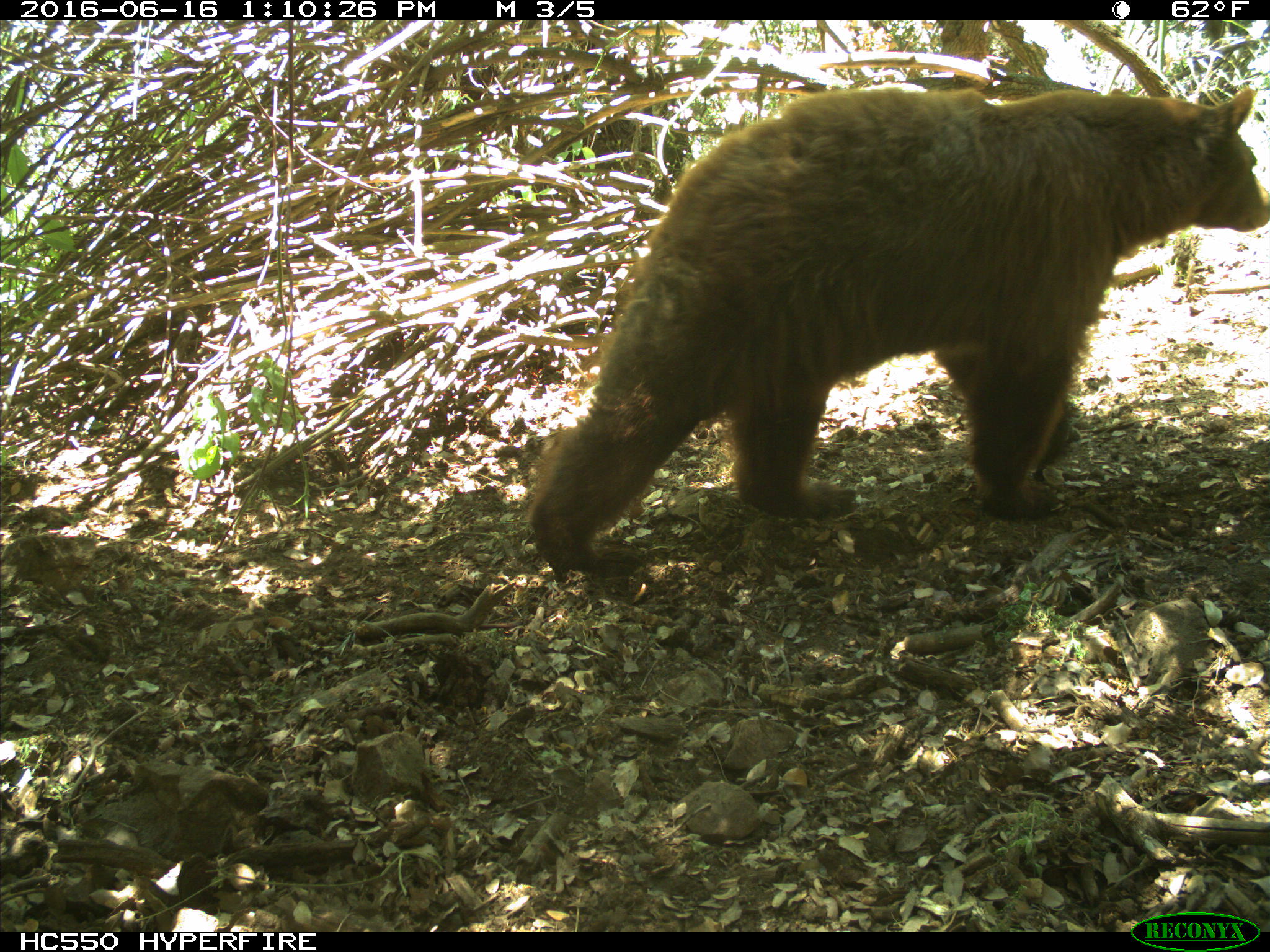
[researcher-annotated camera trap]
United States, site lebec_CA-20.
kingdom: Animalia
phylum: Chordata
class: Mammalia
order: Carnivora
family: Ursidae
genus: Ursus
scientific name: Ursus americanus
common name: american black bear